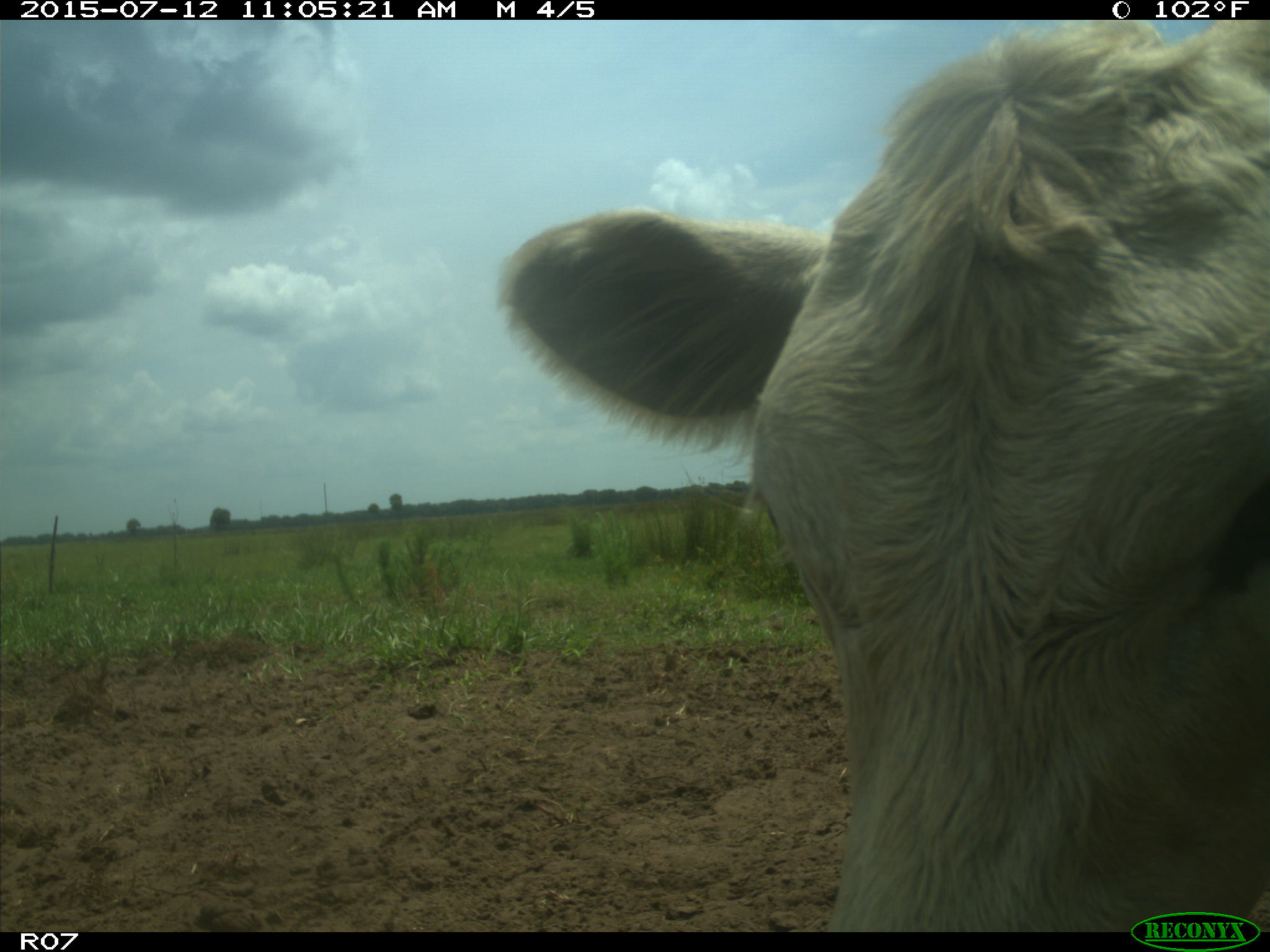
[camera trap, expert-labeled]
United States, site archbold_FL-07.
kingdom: Animalia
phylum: Chordata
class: Mammalia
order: Artiodactyla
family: Bovidae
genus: Bos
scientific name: Bos taurus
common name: domestic cow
Bos taurus (domestic cow).